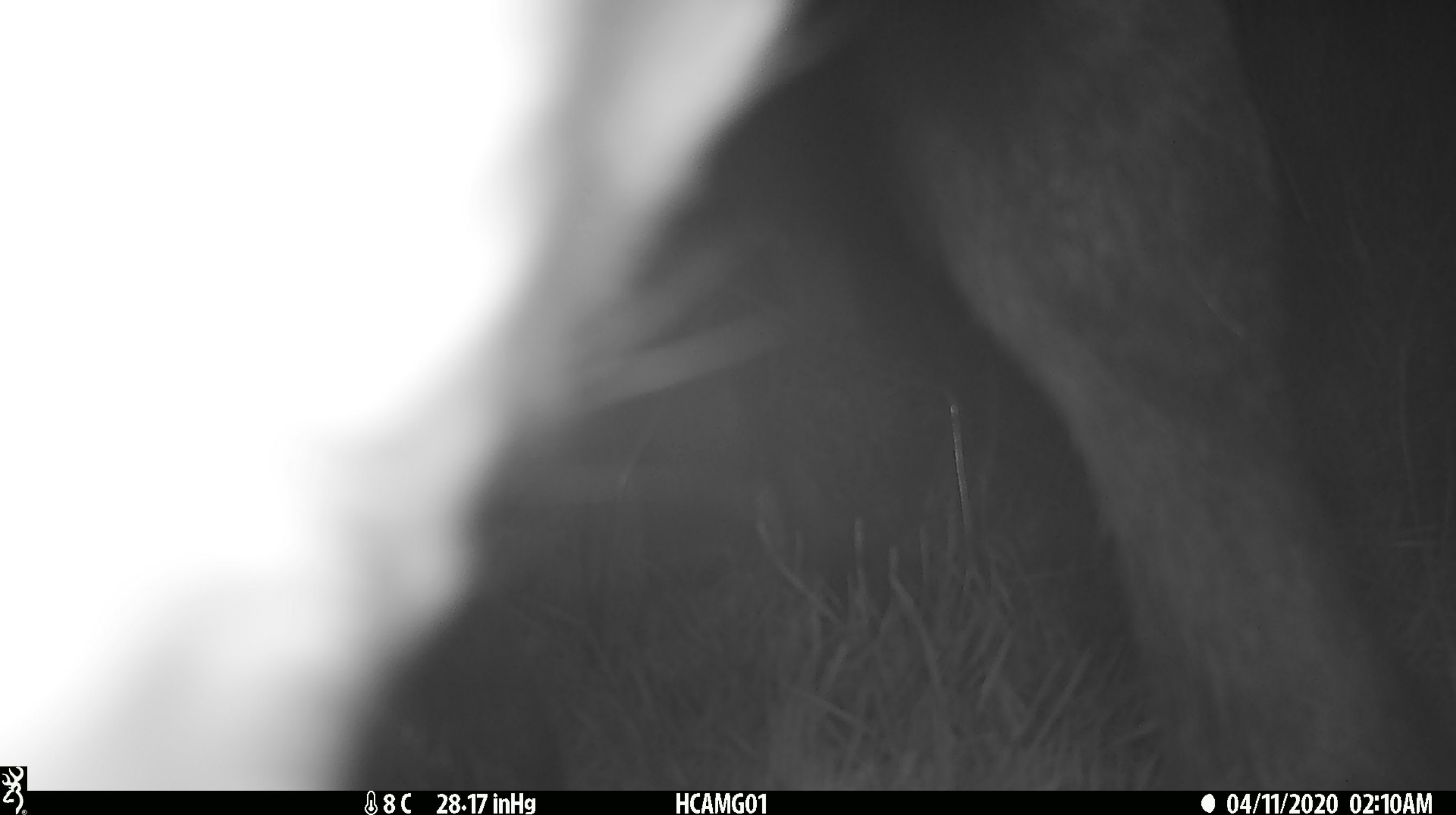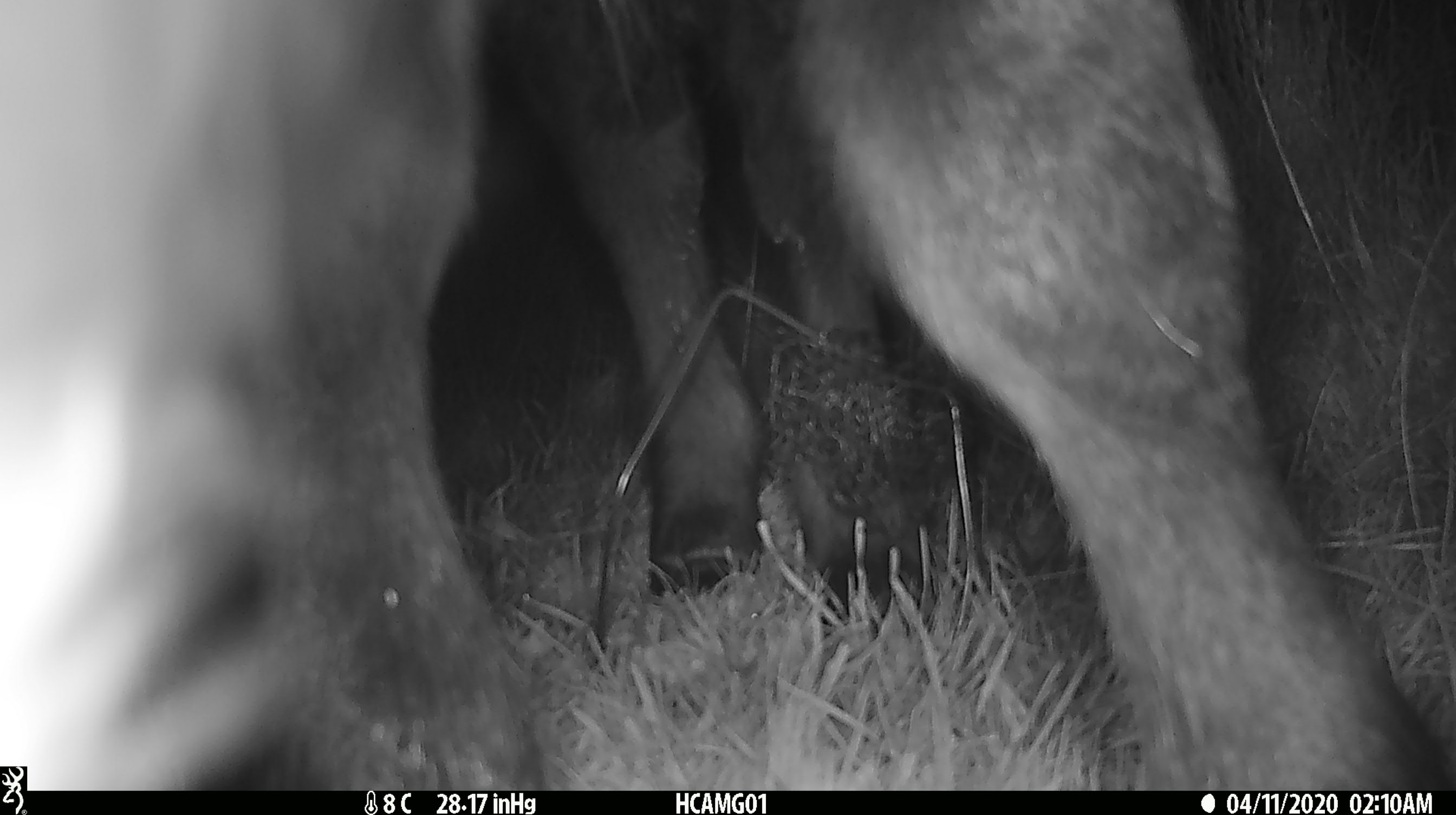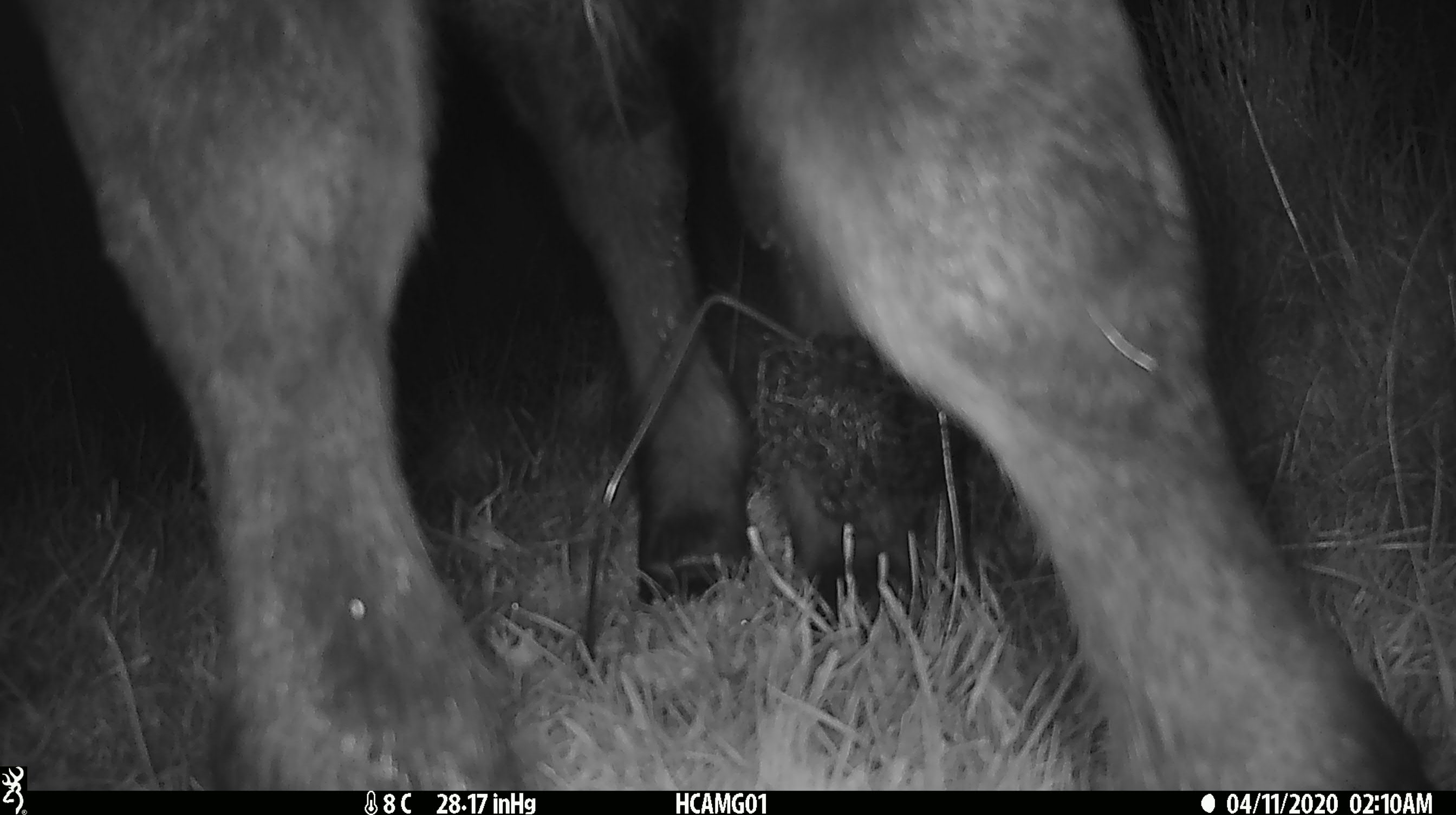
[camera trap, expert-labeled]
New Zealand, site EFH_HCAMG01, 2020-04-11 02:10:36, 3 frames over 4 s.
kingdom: Animalia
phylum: Chordata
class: Mammalia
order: Artiodactyla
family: Bovidae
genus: Bos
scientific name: Bos taurus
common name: domestic cow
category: cow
Cow (domestic cow) (Bos taurus).